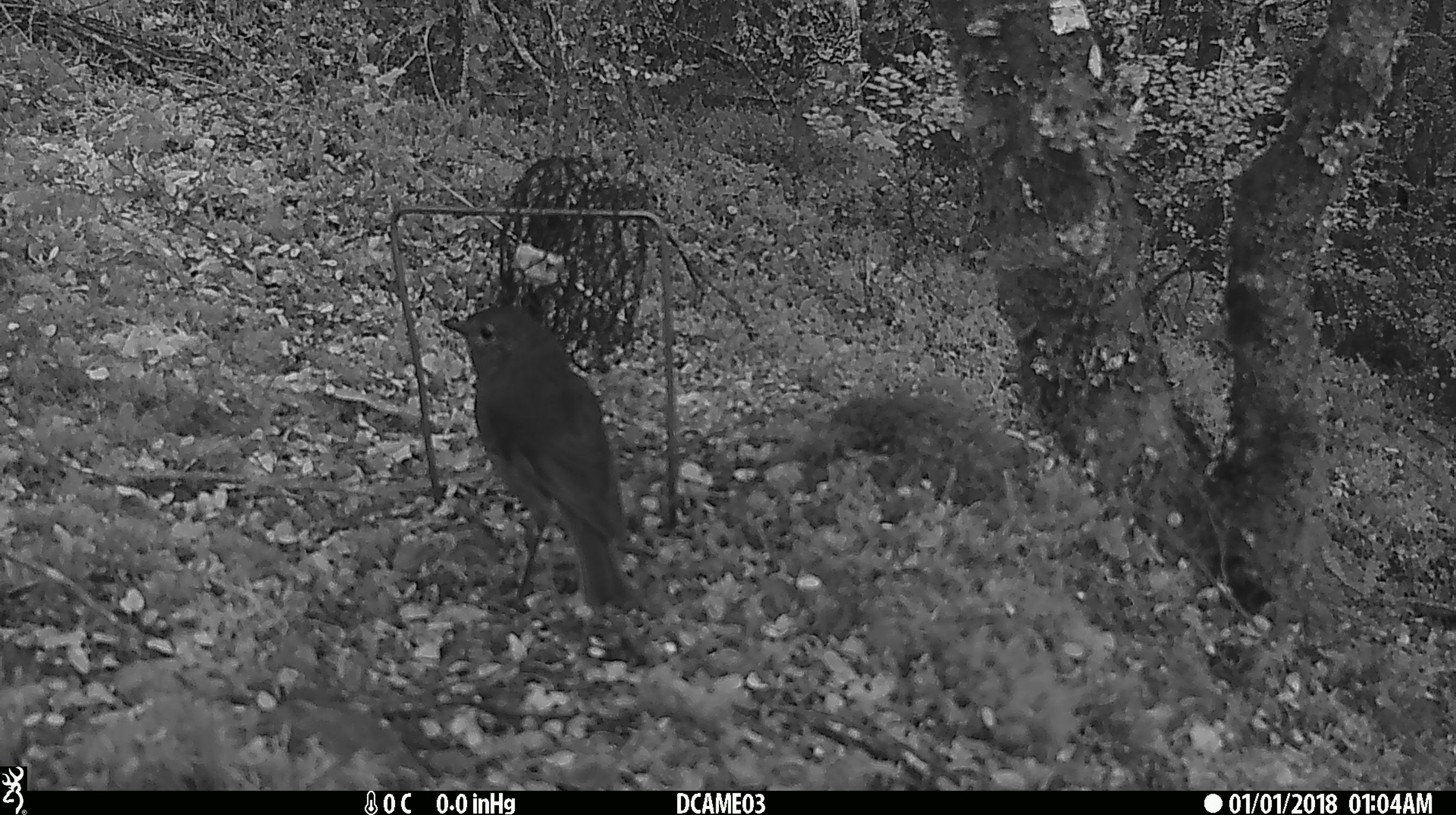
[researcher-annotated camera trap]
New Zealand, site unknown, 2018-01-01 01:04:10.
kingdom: Animalia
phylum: Chordata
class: Aves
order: Passeriformes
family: Petroicidae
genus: Petroica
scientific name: Petroica australis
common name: new zealand robin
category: robin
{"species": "robin (new zealand robin) (Petroica australis)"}